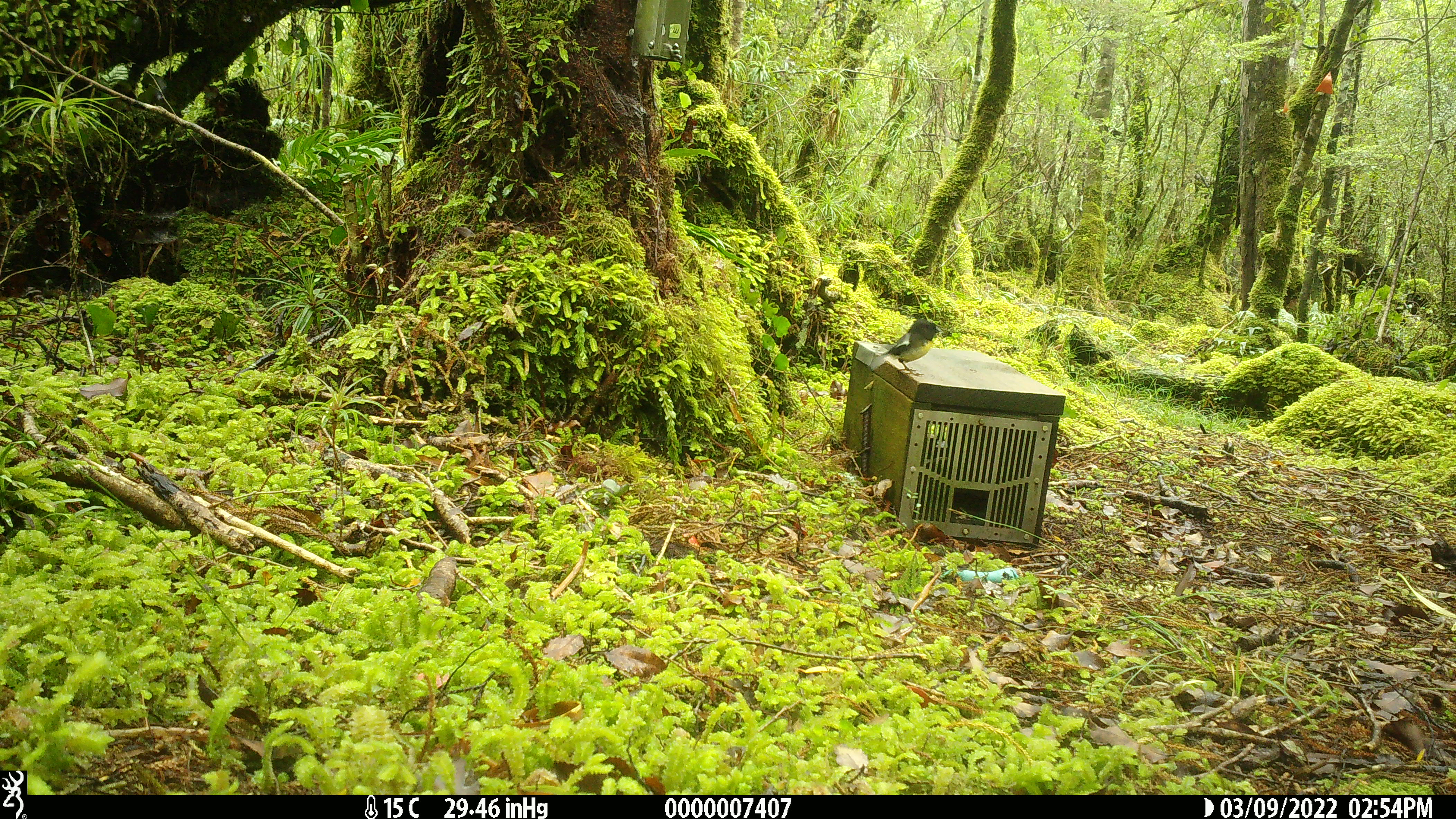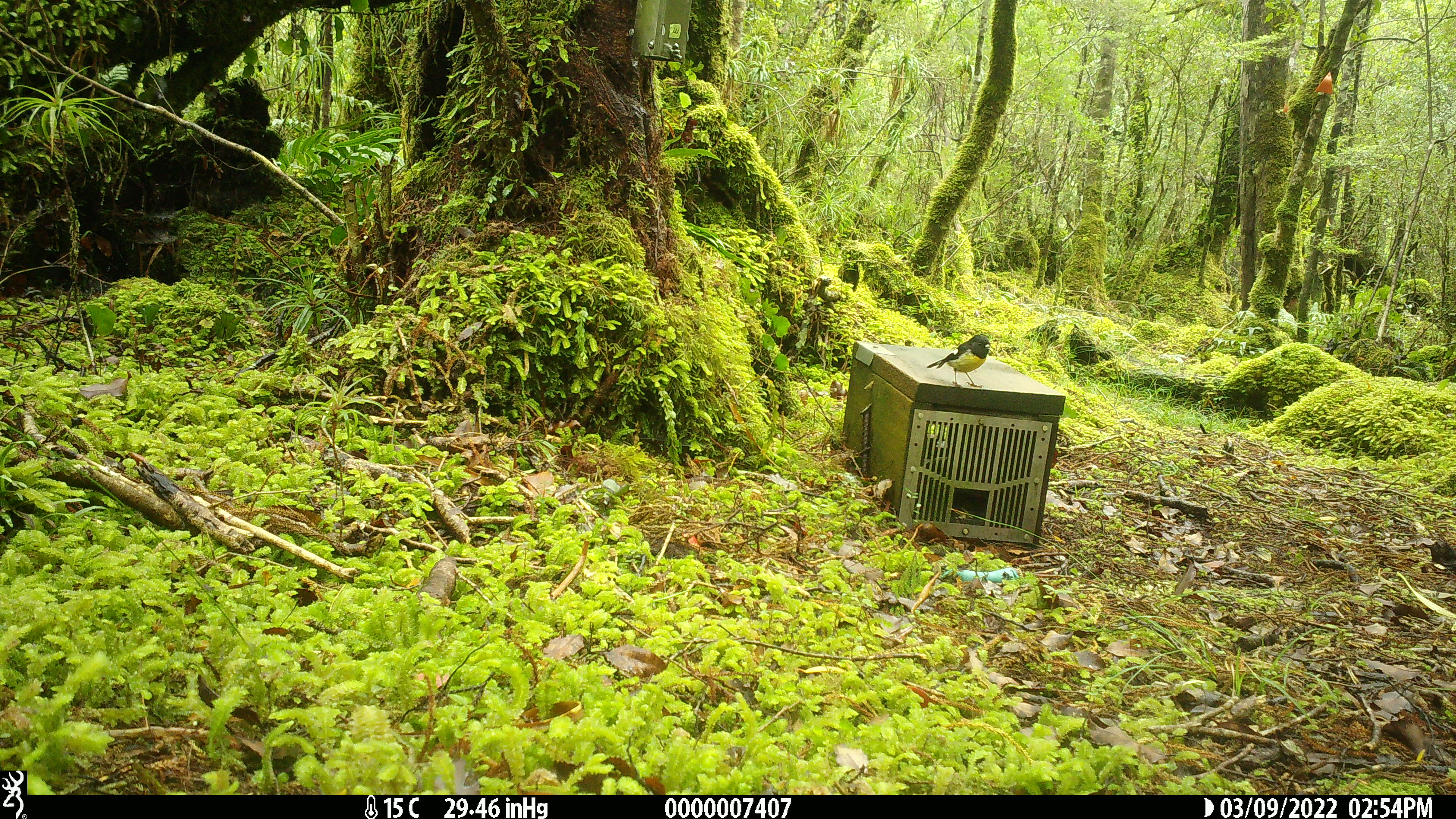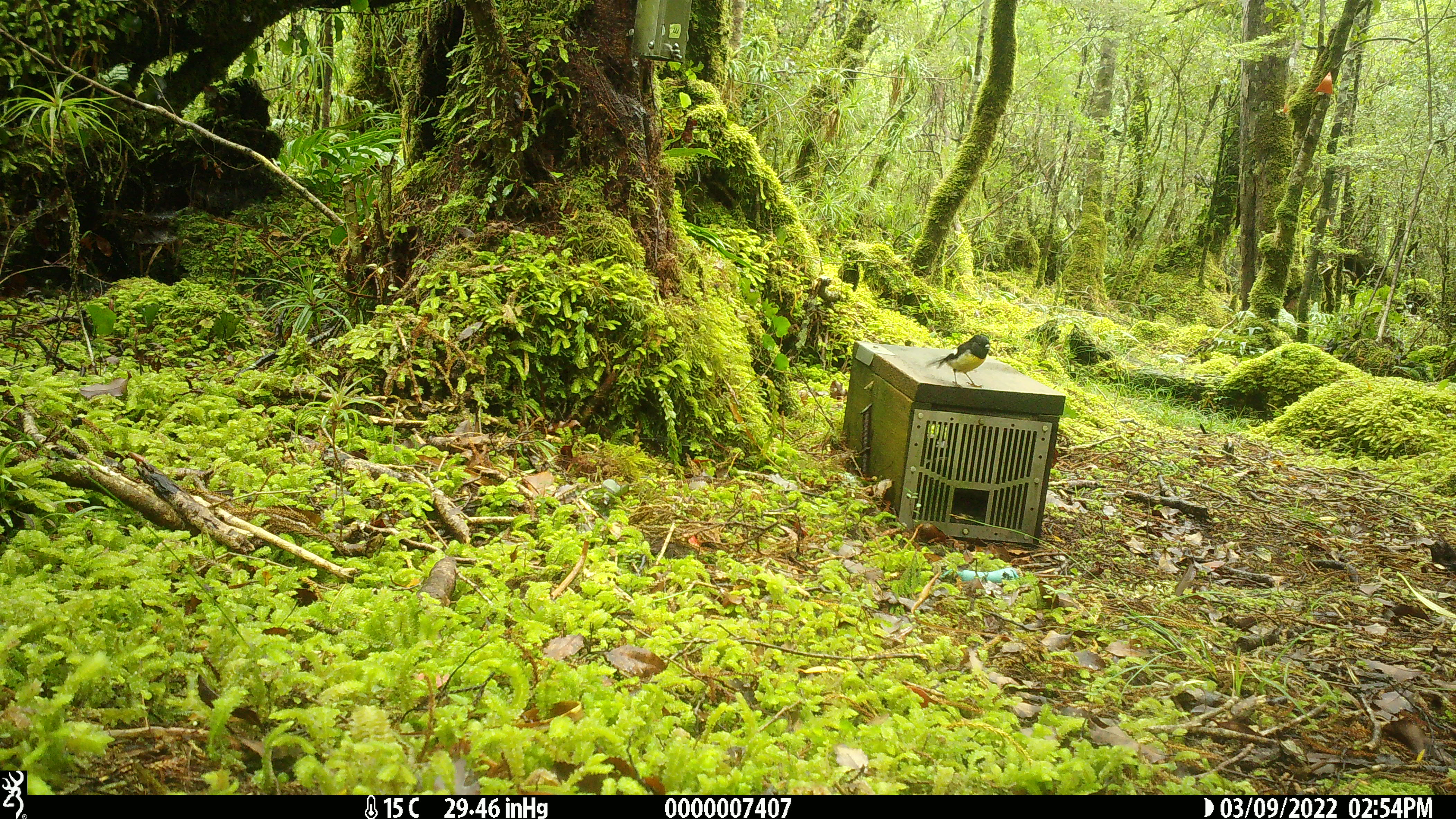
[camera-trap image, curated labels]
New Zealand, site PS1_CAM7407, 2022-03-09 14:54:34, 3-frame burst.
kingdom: Animalia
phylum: Chordata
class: Aves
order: Passeriformes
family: Petroicidae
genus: Petroica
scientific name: Petroica macrocephala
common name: tomtit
Tomtit (Petroica macrocephala).